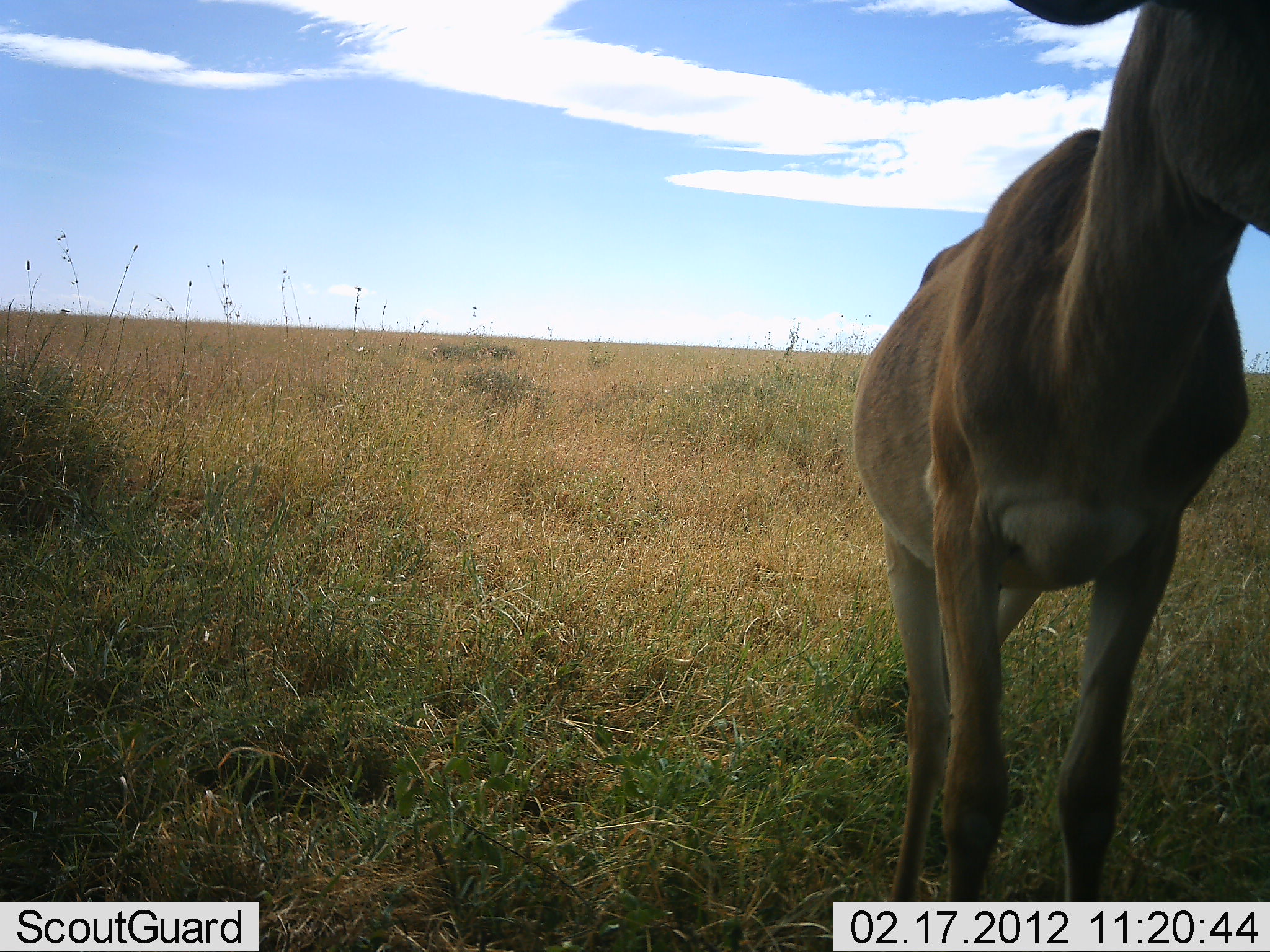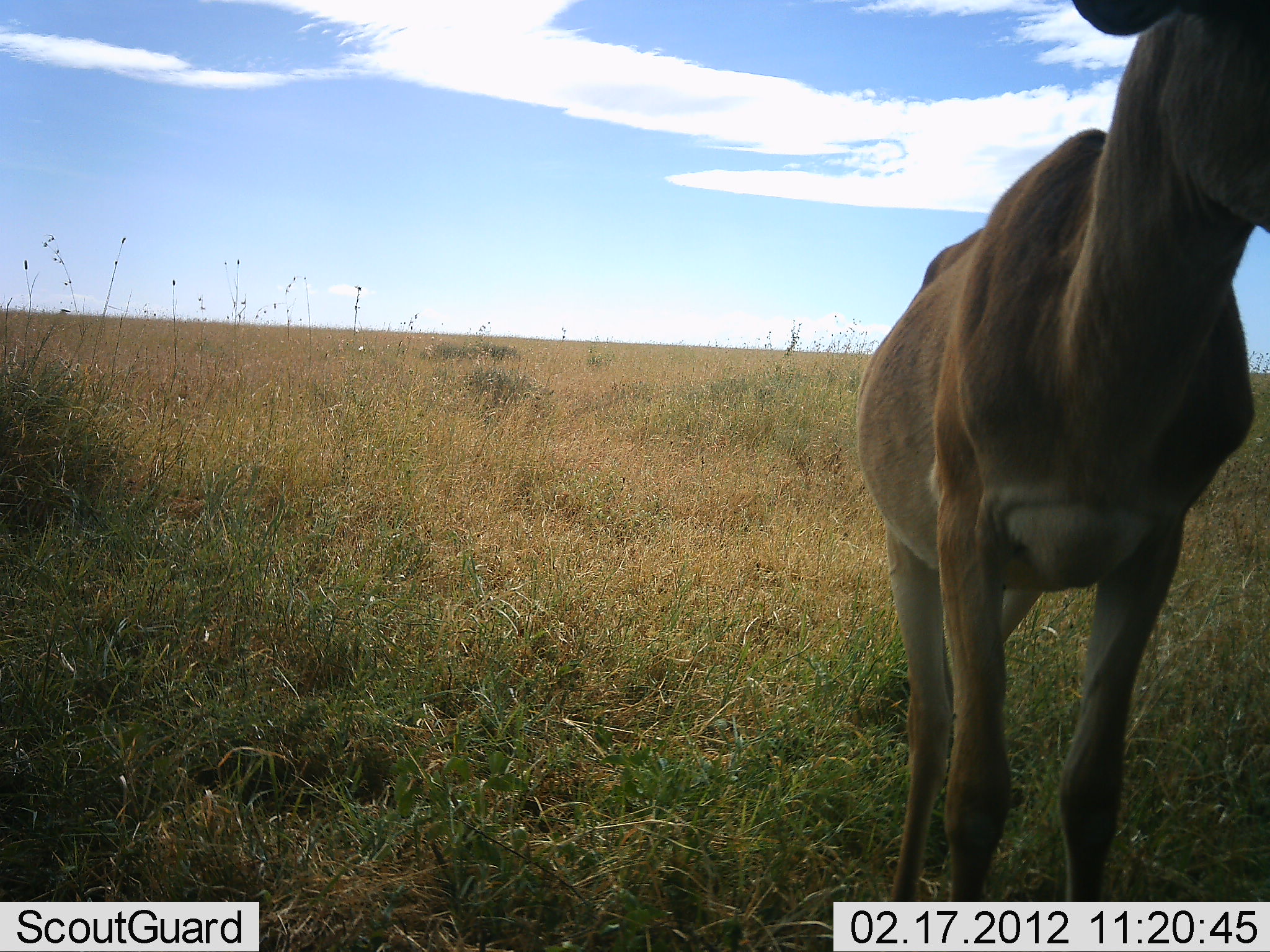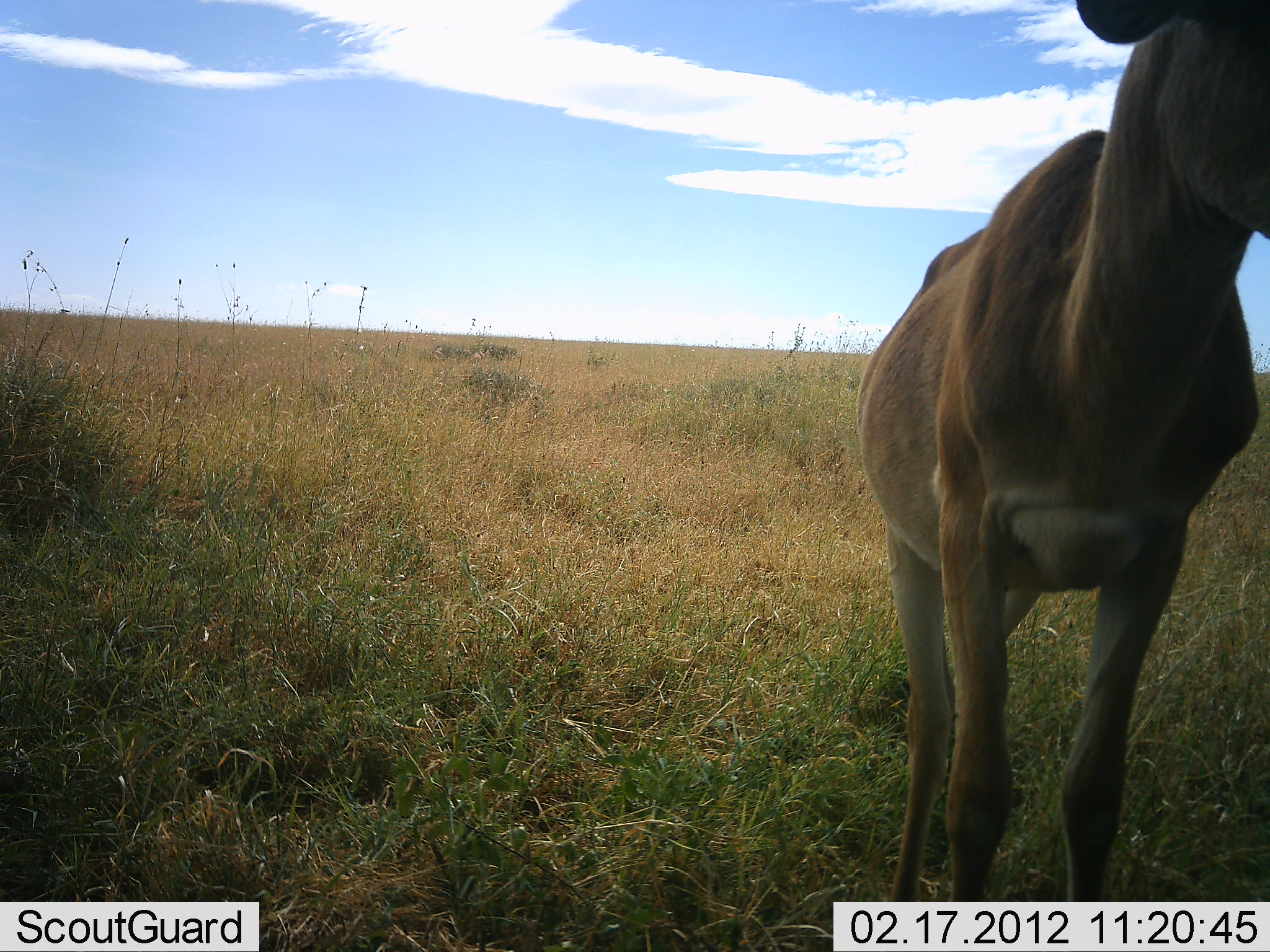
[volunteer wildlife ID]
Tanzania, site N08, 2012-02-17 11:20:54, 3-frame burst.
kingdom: Animalia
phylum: Chordata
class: Mammalia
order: Artiodactyla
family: Bovidae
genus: Alcelaphus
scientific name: Alcelaphus buselaphus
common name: hartebeest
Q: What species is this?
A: Hartebeest (Alcelaphus buselaphus).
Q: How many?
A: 1.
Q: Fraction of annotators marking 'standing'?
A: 100%.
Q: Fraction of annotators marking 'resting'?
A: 0%.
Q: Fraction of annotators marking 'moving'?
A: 0%.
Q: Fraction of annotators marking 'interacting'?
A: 0%.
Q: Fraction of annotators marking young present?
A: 7%.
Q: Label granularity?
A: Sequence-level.